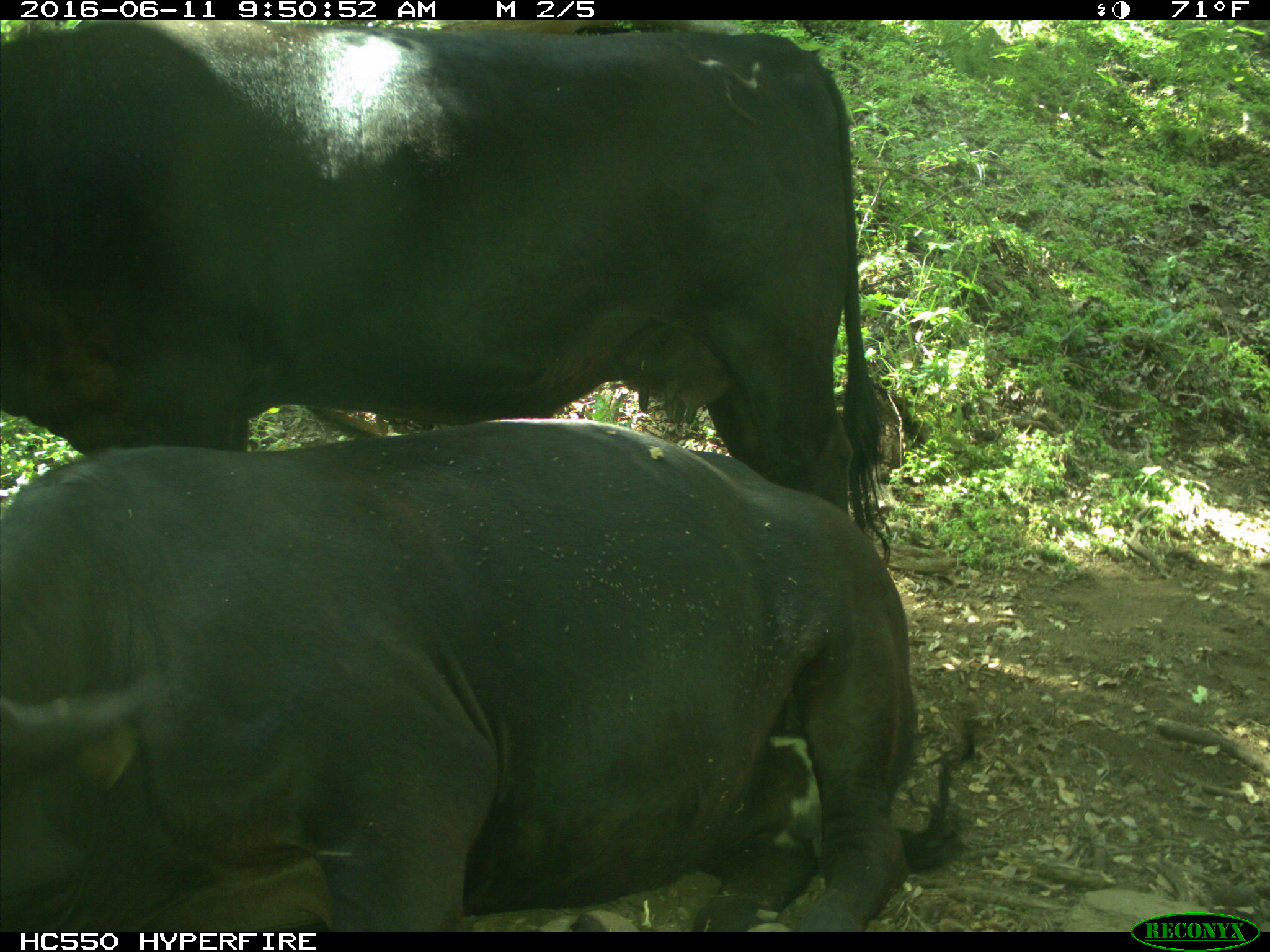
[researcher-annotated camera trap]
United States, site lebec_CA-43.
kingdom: Animalia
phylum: Chordata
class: Mammalia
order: Artiodactyla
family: Bovidae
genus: Bos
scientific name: Bos taurus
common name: domestic cow